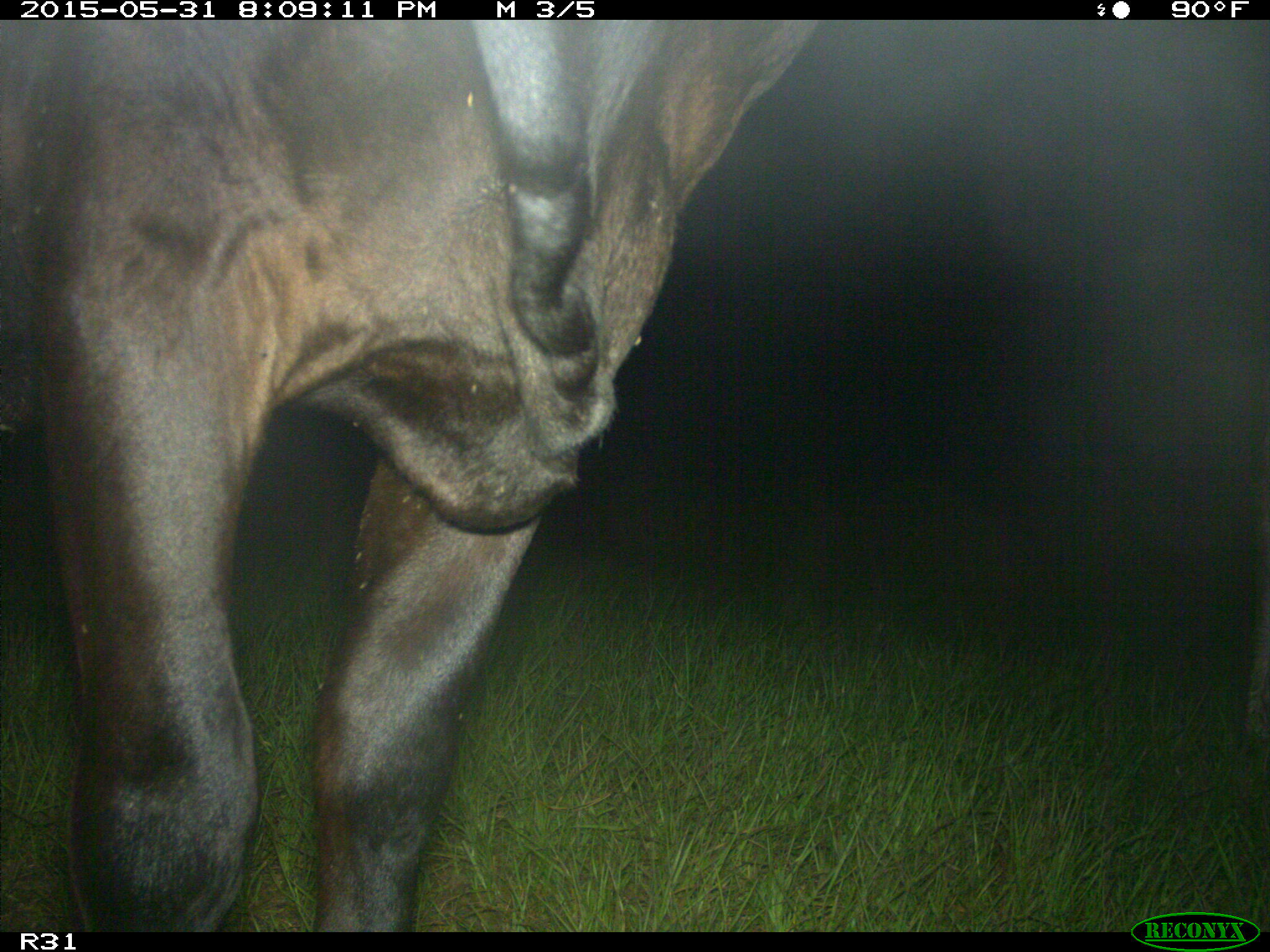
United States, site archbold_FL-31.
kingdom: Animalia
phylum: Chordata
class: Mammalia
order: Artiodactyla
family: Bovidae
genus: Bos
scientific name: Bos taurus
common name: domestic cow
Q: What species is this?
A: Bos taurus (domestic cow).